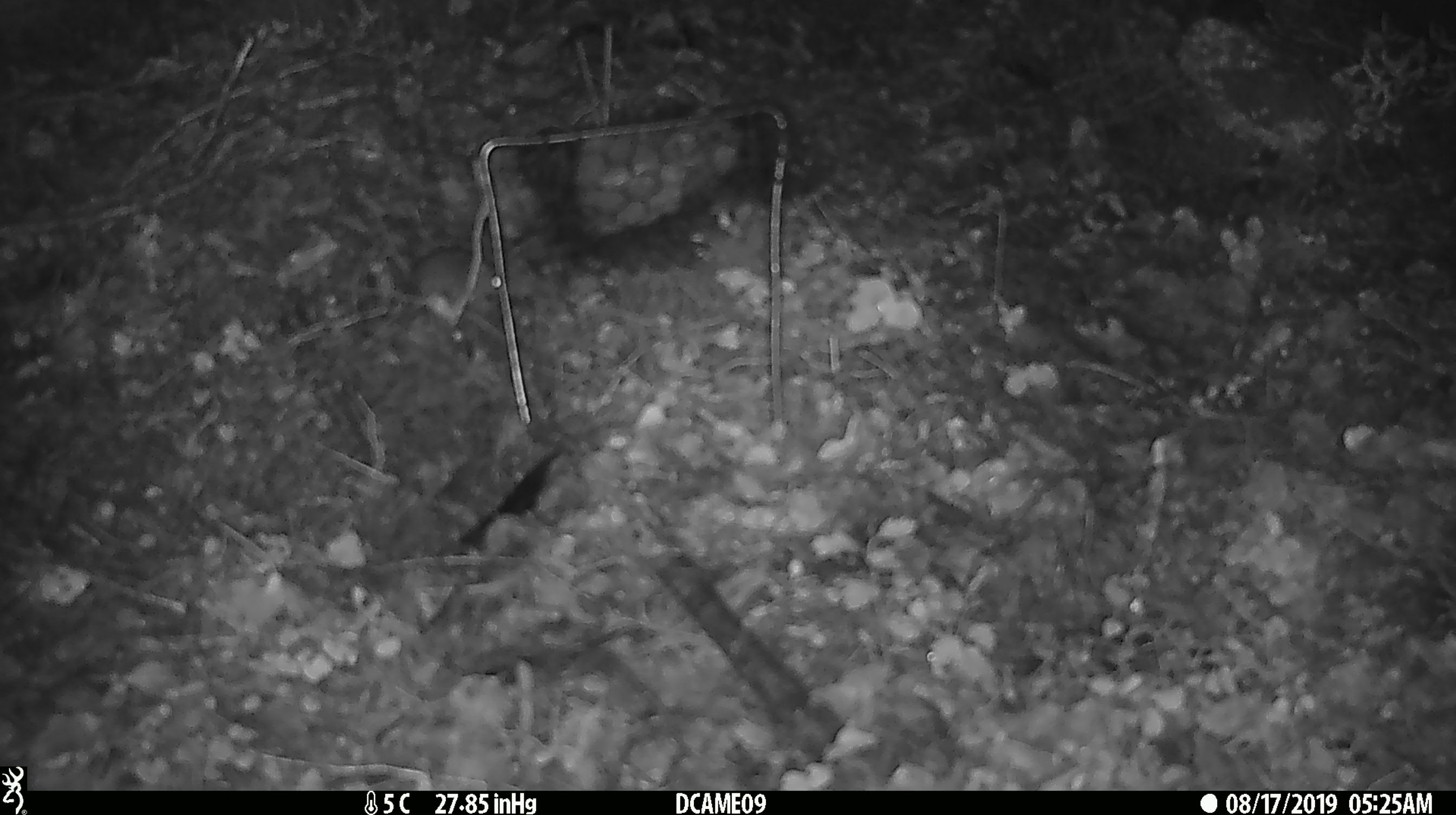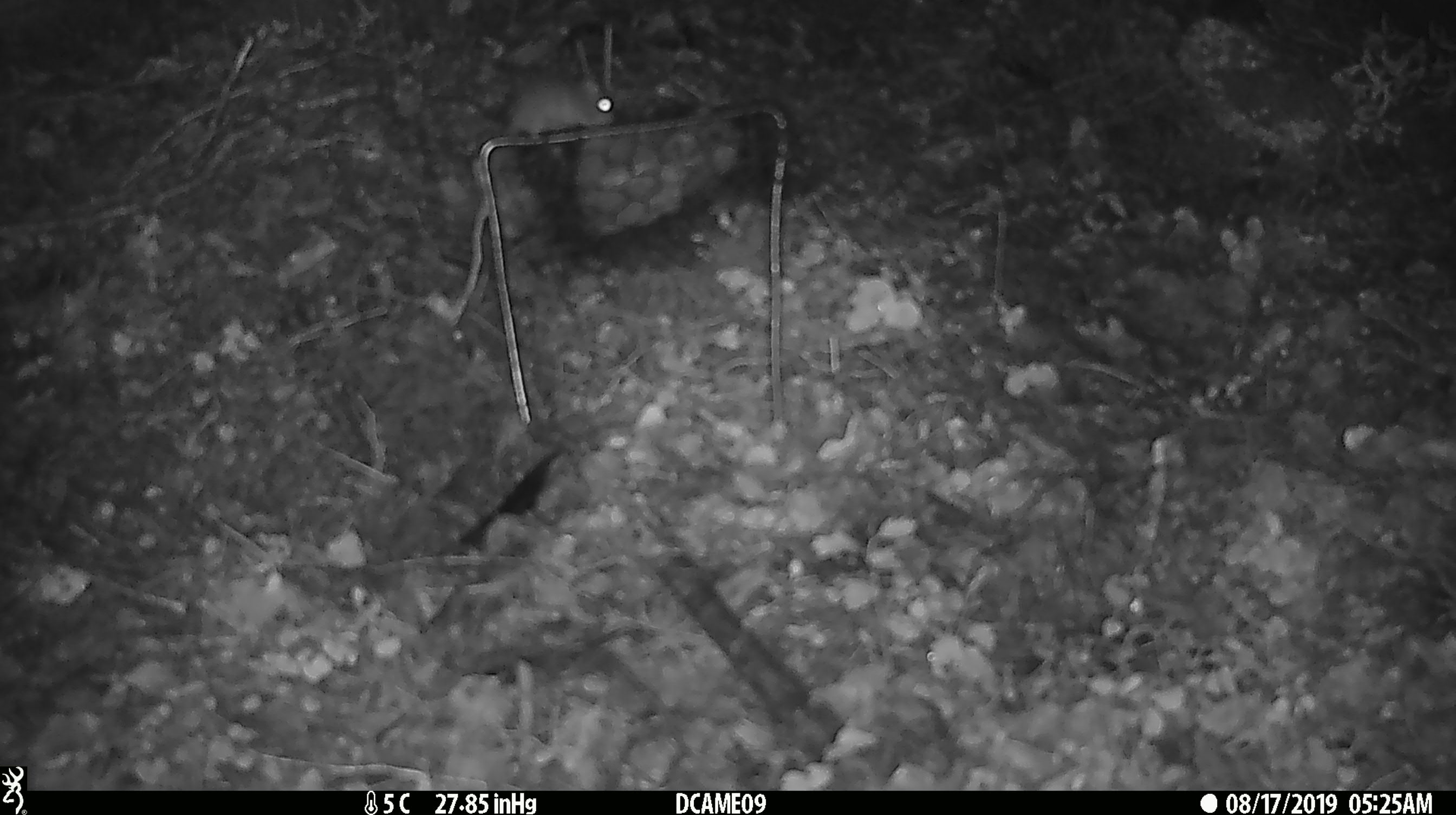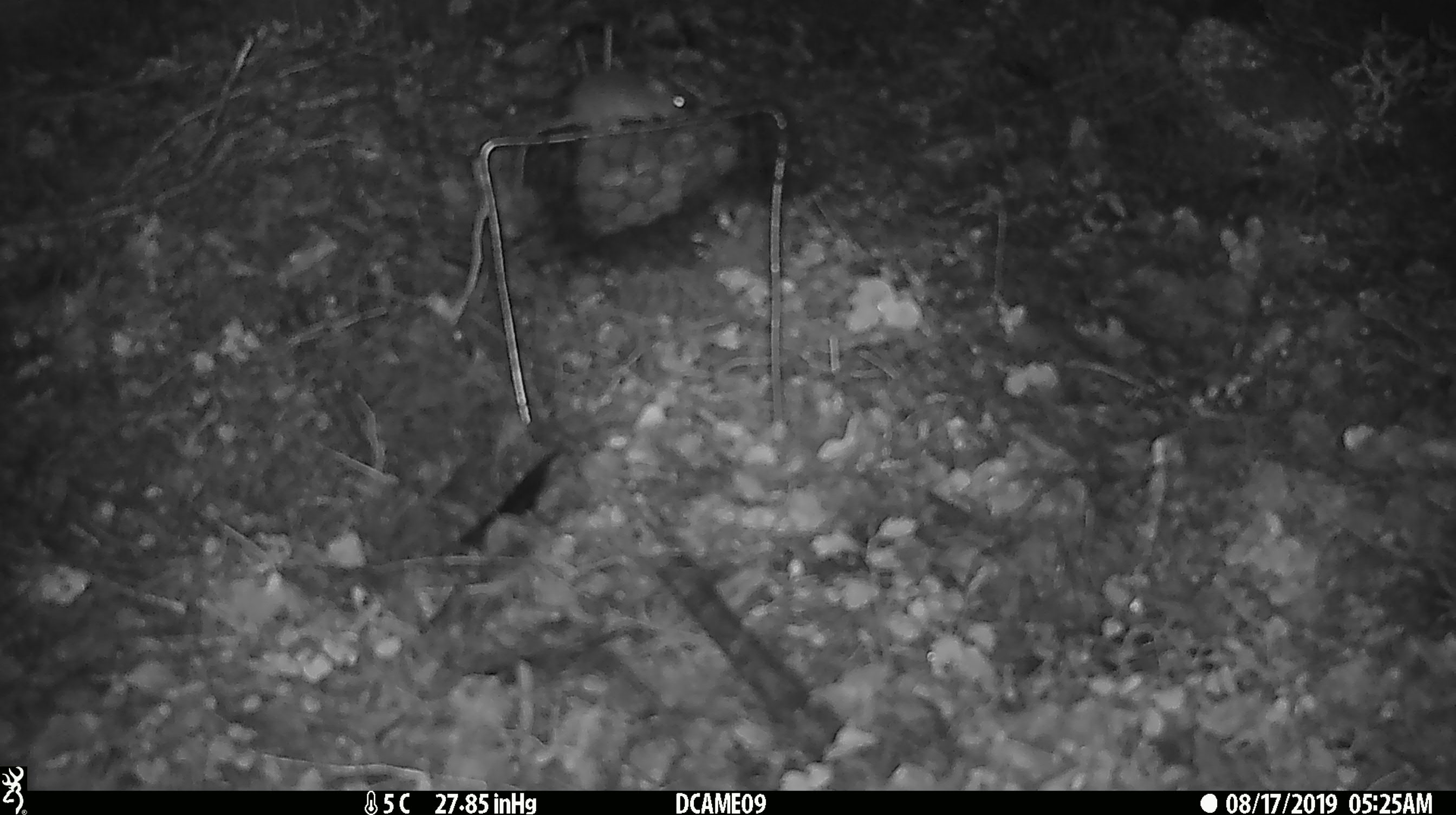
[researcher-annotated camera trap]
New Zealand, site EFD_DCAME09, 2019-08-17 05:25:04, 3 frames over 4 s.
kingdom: Animalia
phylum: Chordata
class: Mammalia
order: Rodentia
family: Muridae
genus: Mus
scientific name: Mus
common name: mouse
Mouse (Mus).